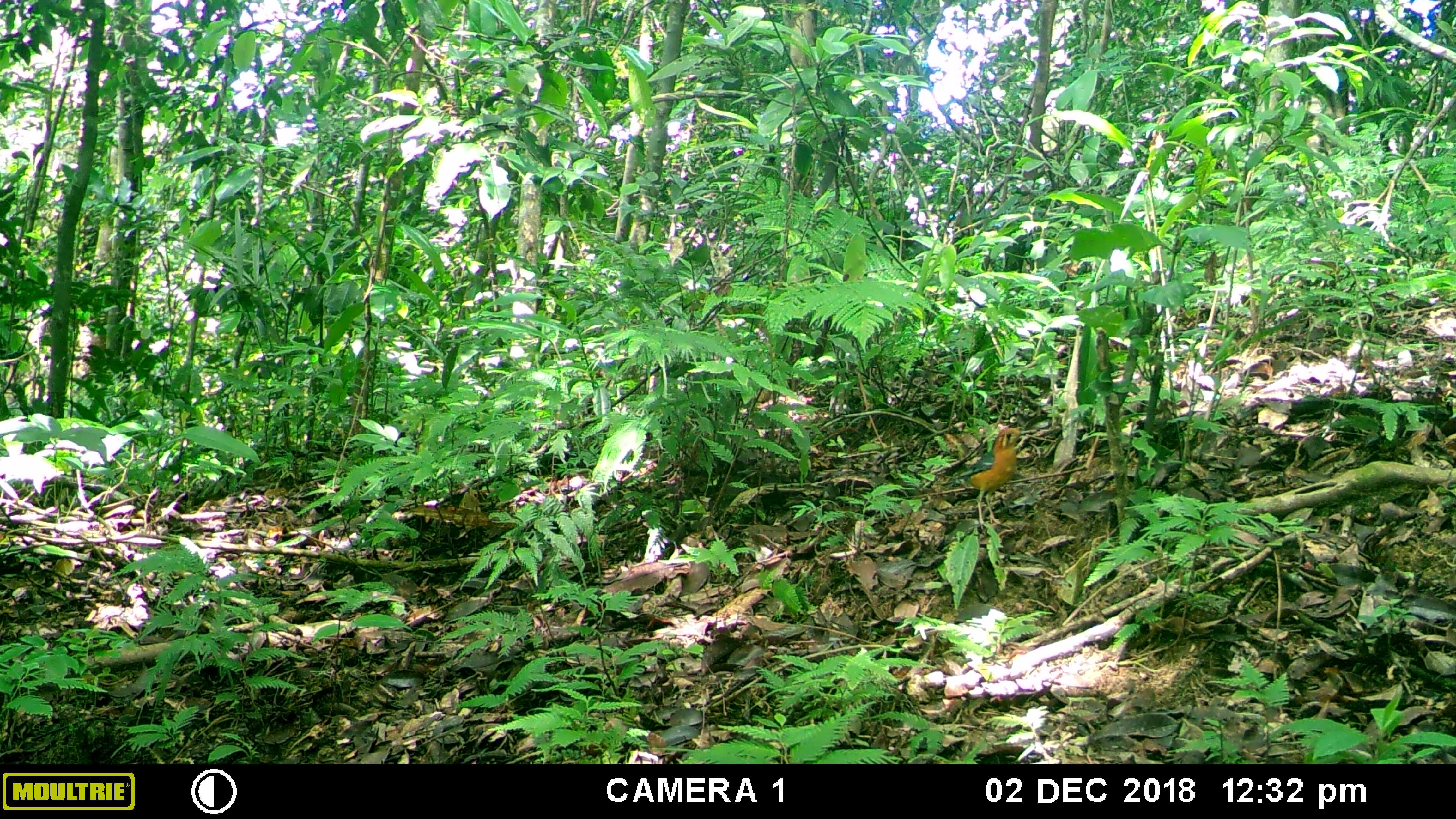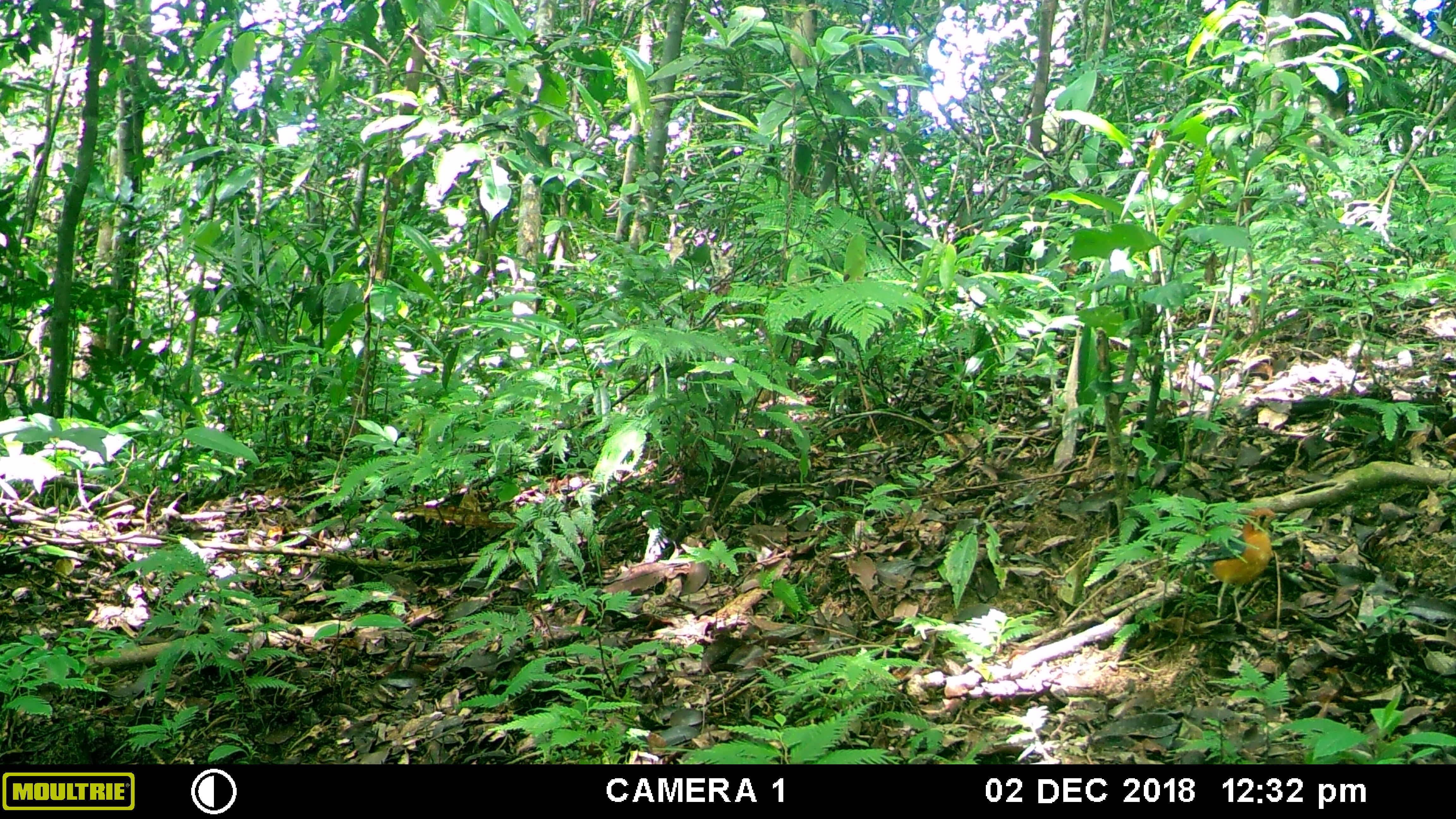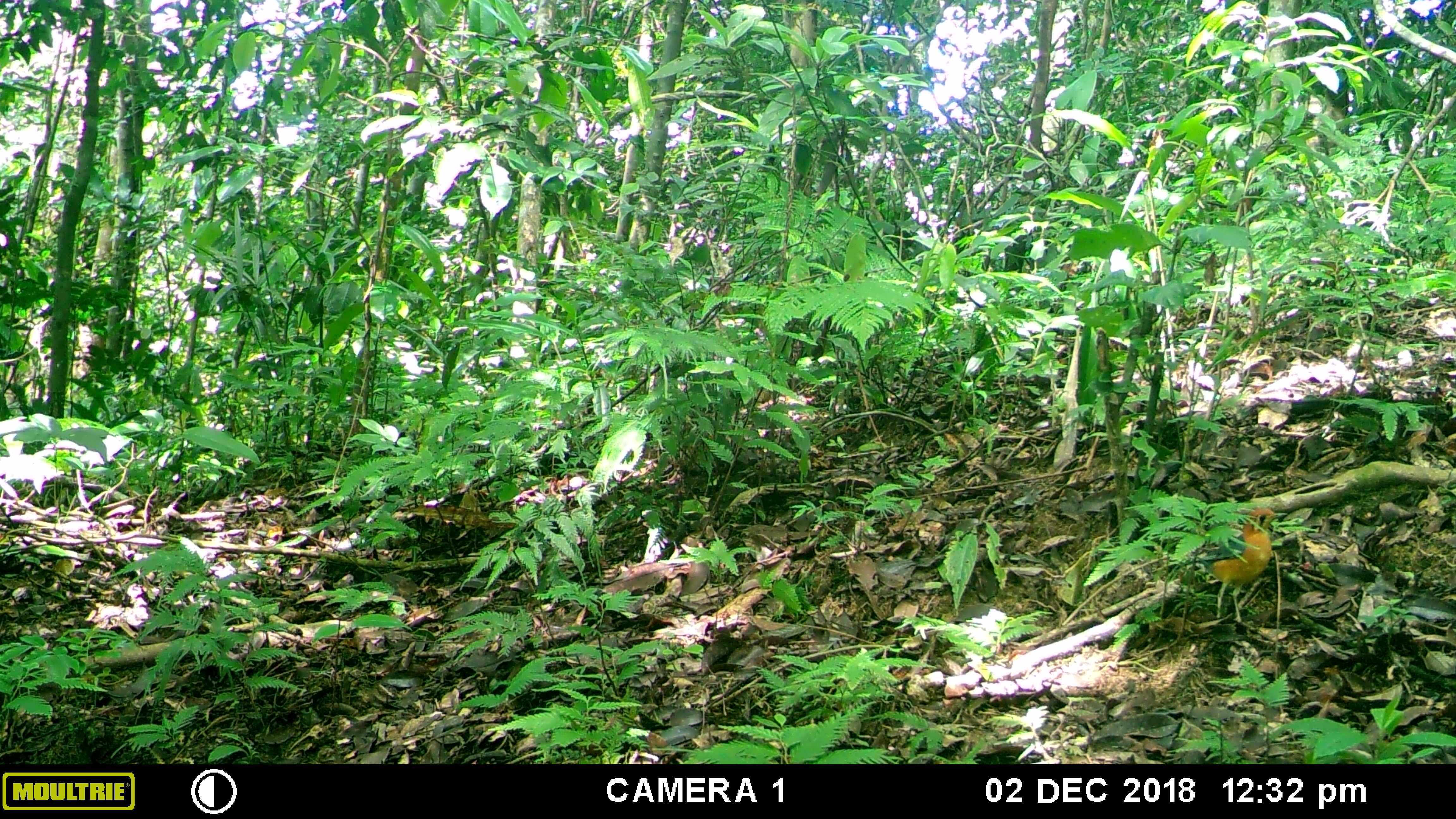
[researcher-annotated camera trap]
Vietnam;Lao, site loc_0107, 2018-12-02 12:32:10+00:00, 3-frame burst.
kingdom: Animalia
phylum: Chordata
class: Aves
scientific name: Aves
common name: bird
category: unidentified bird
Unidentified bird (bird) (Aves). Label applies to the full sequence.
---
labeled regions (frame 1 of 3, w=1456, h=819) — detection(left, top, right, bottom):
unidentified bird: detection(947, 426, 1028, 528)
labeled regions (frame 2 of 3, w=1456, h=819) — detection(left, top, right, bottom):
unidentified bird: detection(1188, 507, 1287, 625)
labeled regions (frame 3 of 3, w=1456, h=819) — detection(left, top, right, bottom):
unidentified bird: detection(1173, 507, 1287, 624)